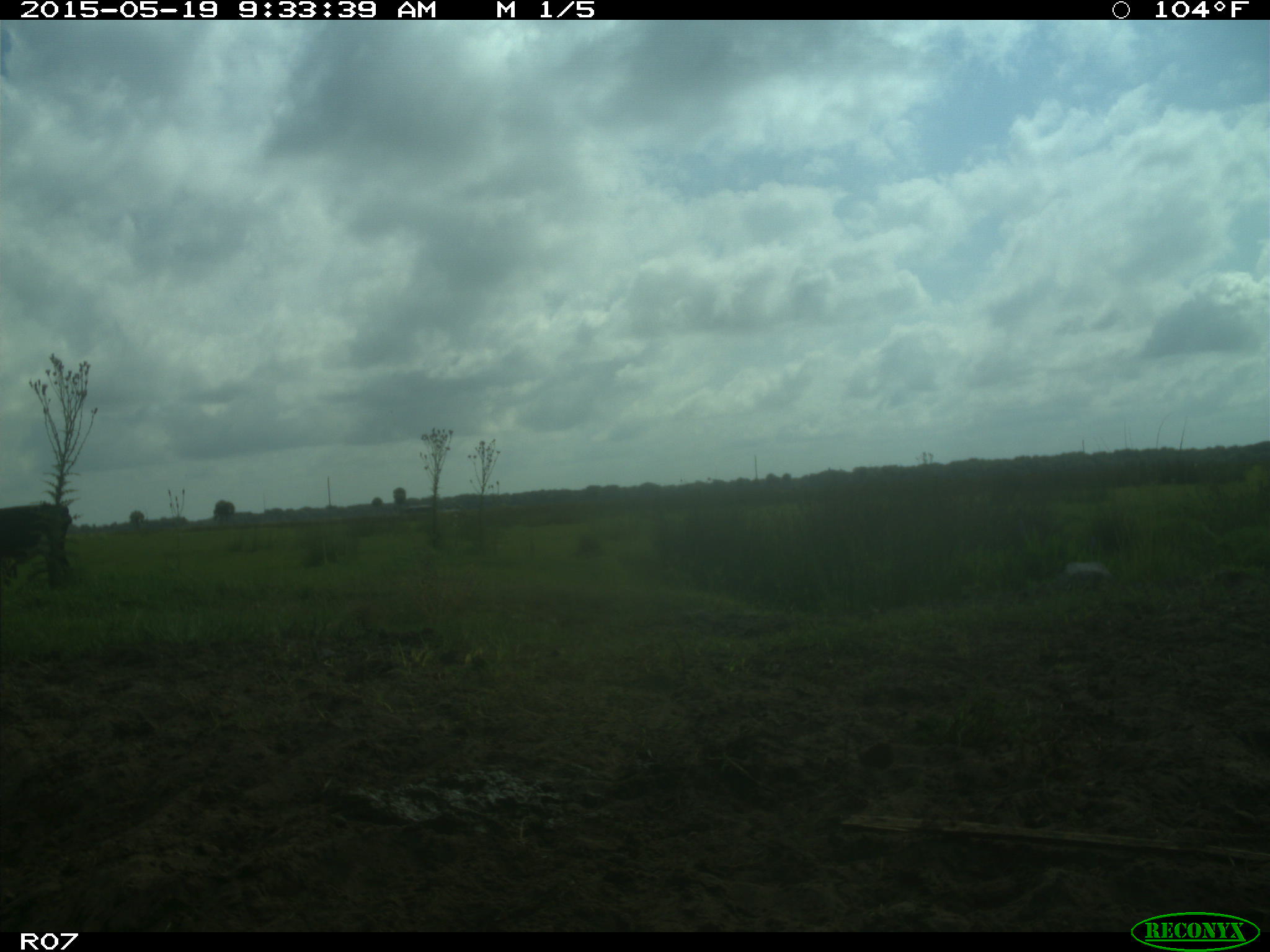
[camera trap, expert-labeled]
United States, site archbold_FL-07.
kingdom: Animalia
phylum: Chordata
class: Mammalia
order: Artiodactyla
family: Bovidae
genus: Bos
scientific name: Bos taurus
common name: domestic cow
Bos taurus (domestic cow).